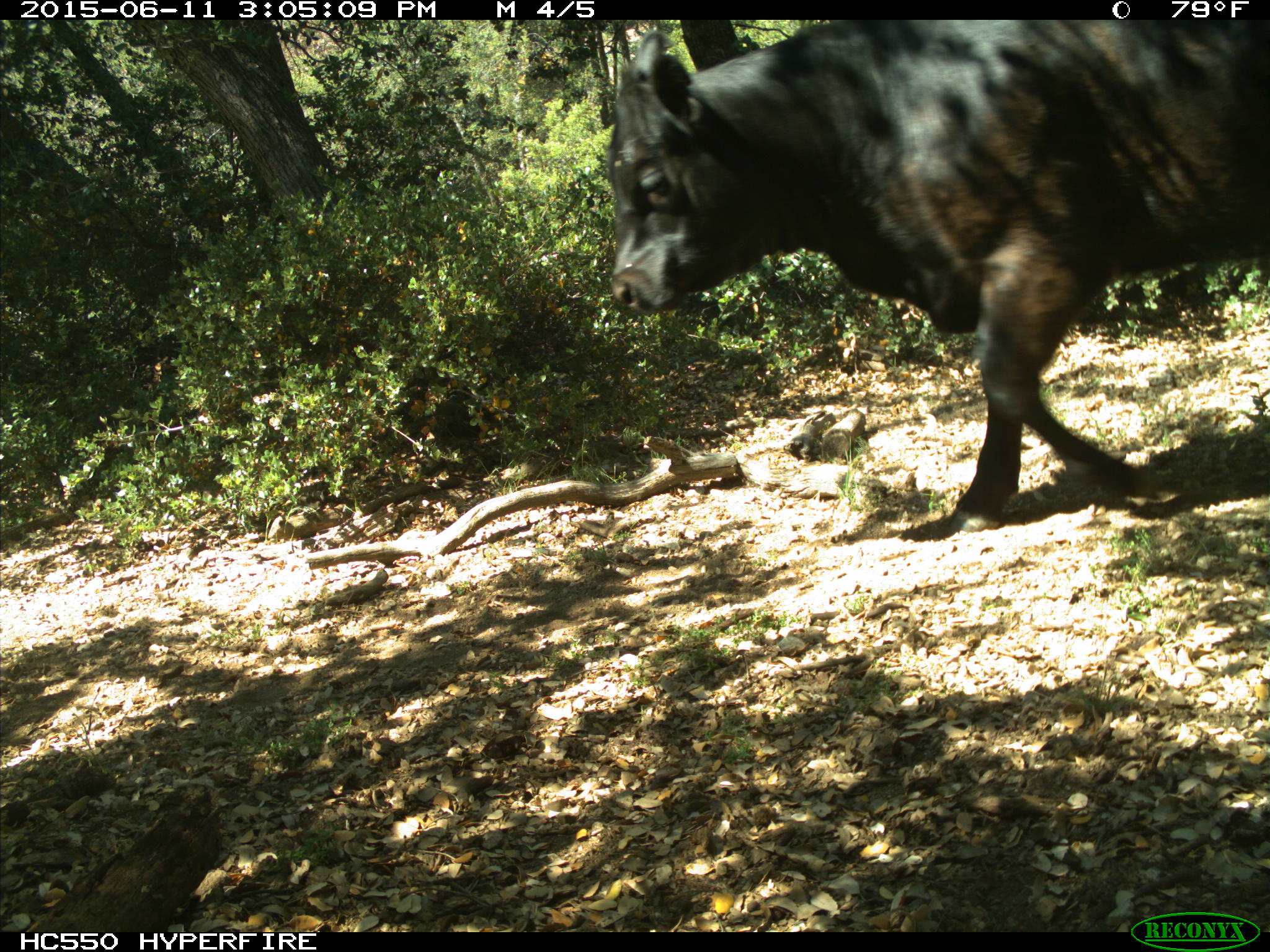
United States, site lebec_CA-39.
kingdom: Animalia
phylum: Chordata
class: Mammalia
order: Artiodactyla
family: Bovidae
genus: Bos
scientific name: Bos taurus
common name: domestic cow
Bos taurus (domestic cow).